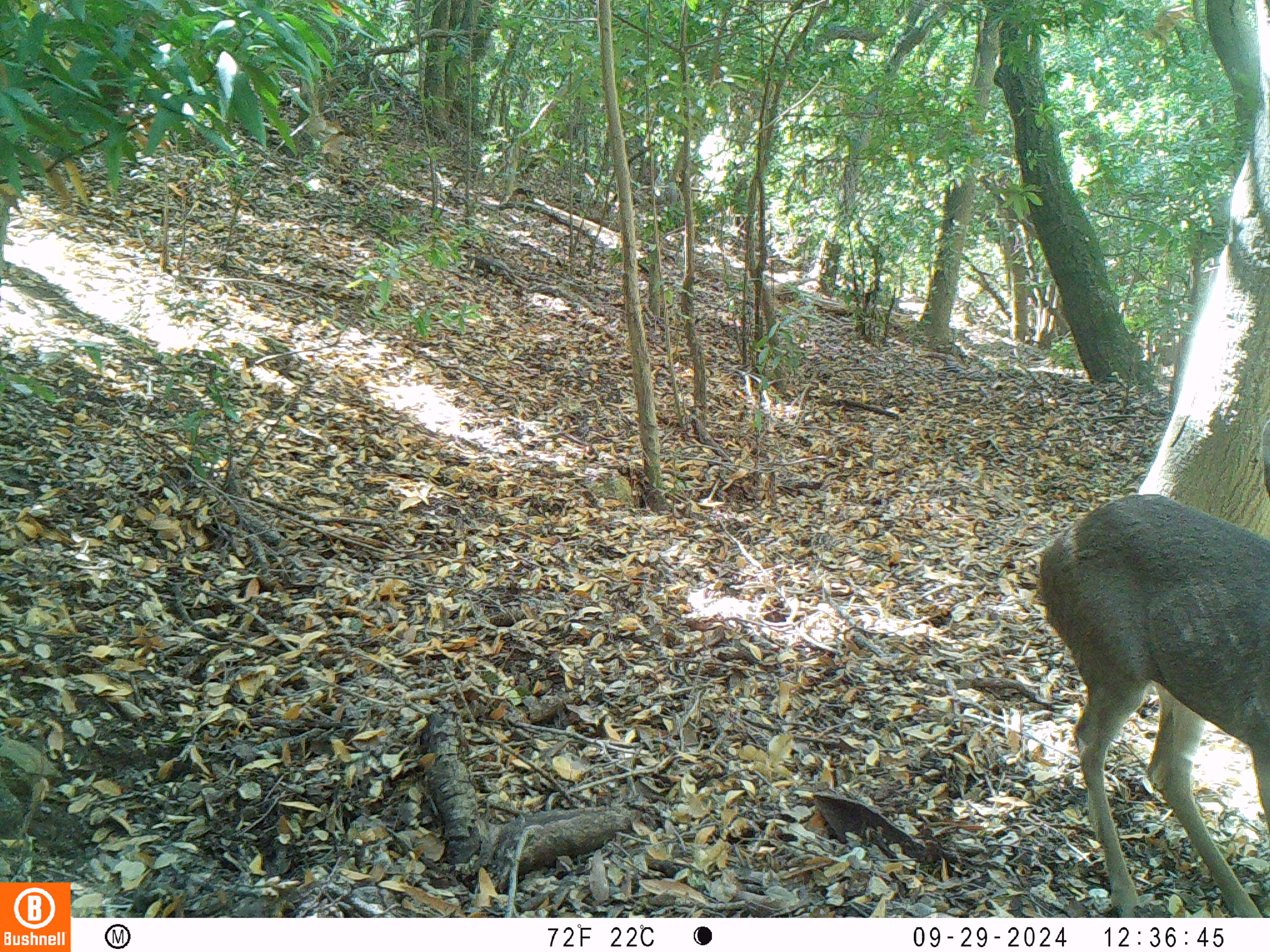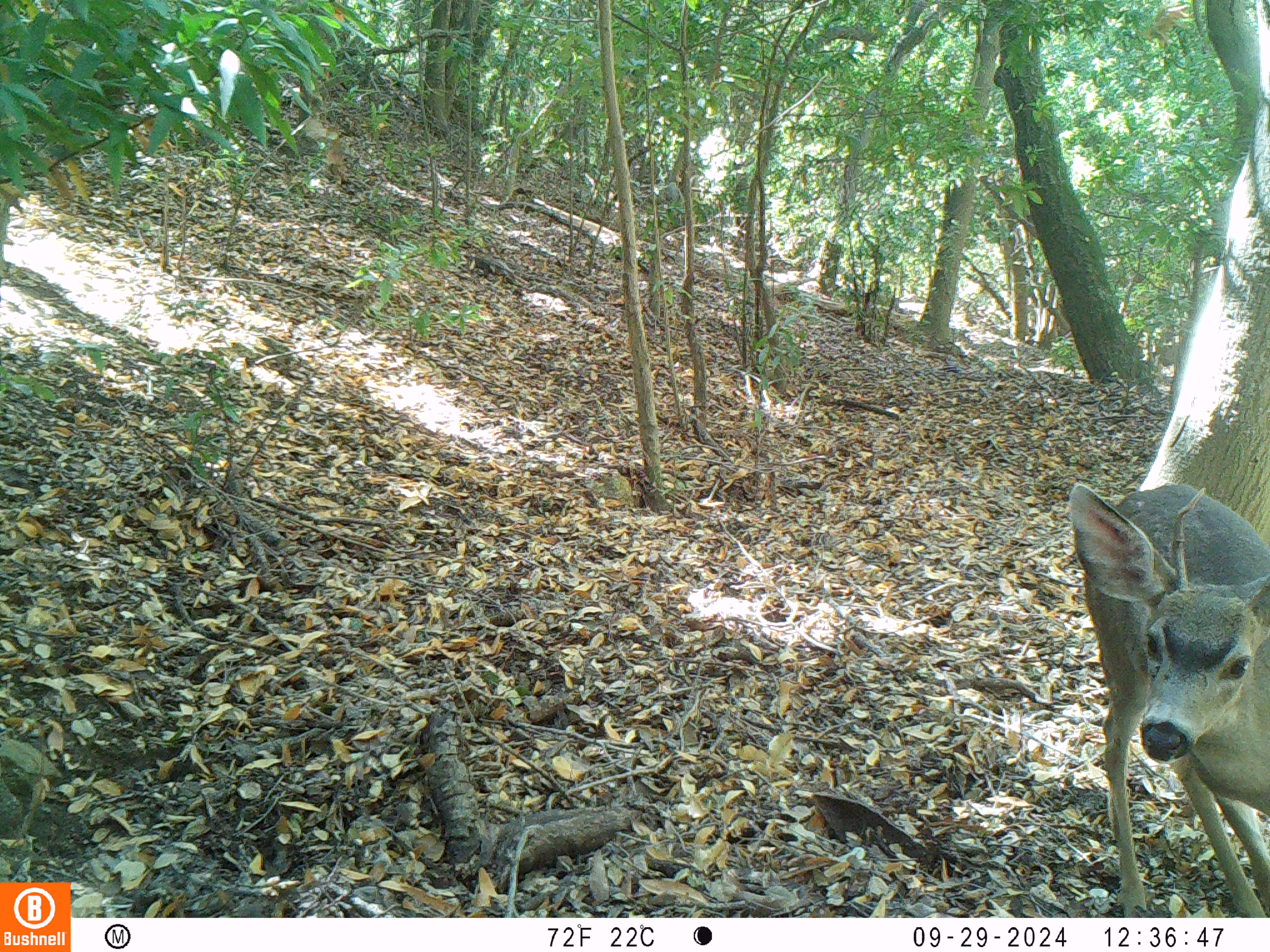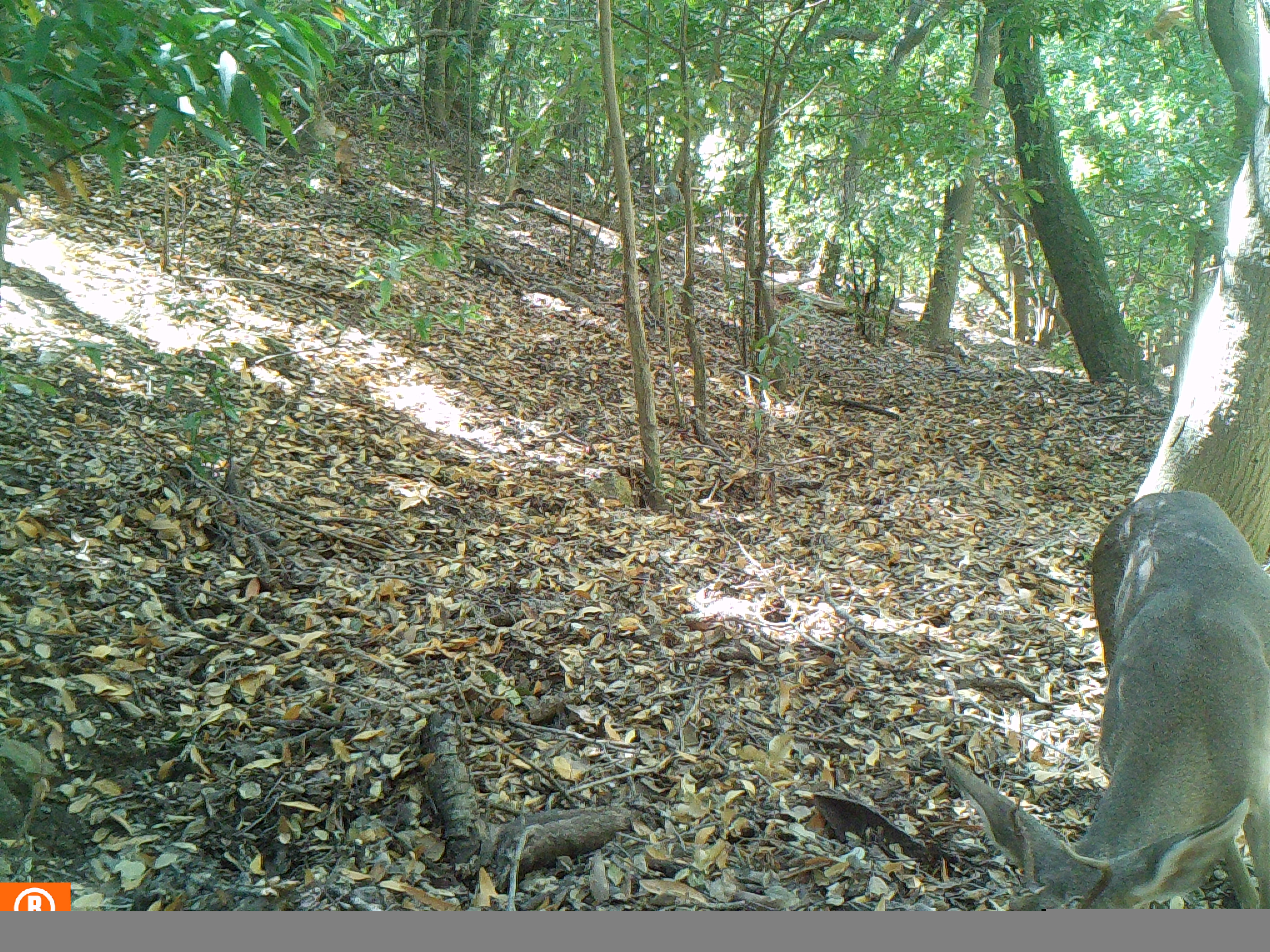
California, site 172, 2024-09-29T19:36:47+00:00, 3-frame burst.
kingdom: Animalia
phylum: Chordata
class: Mammalia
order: Artiodactyla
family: Cervidae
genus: Odocoileus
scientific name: Odocoileus hemionus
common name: mule deer